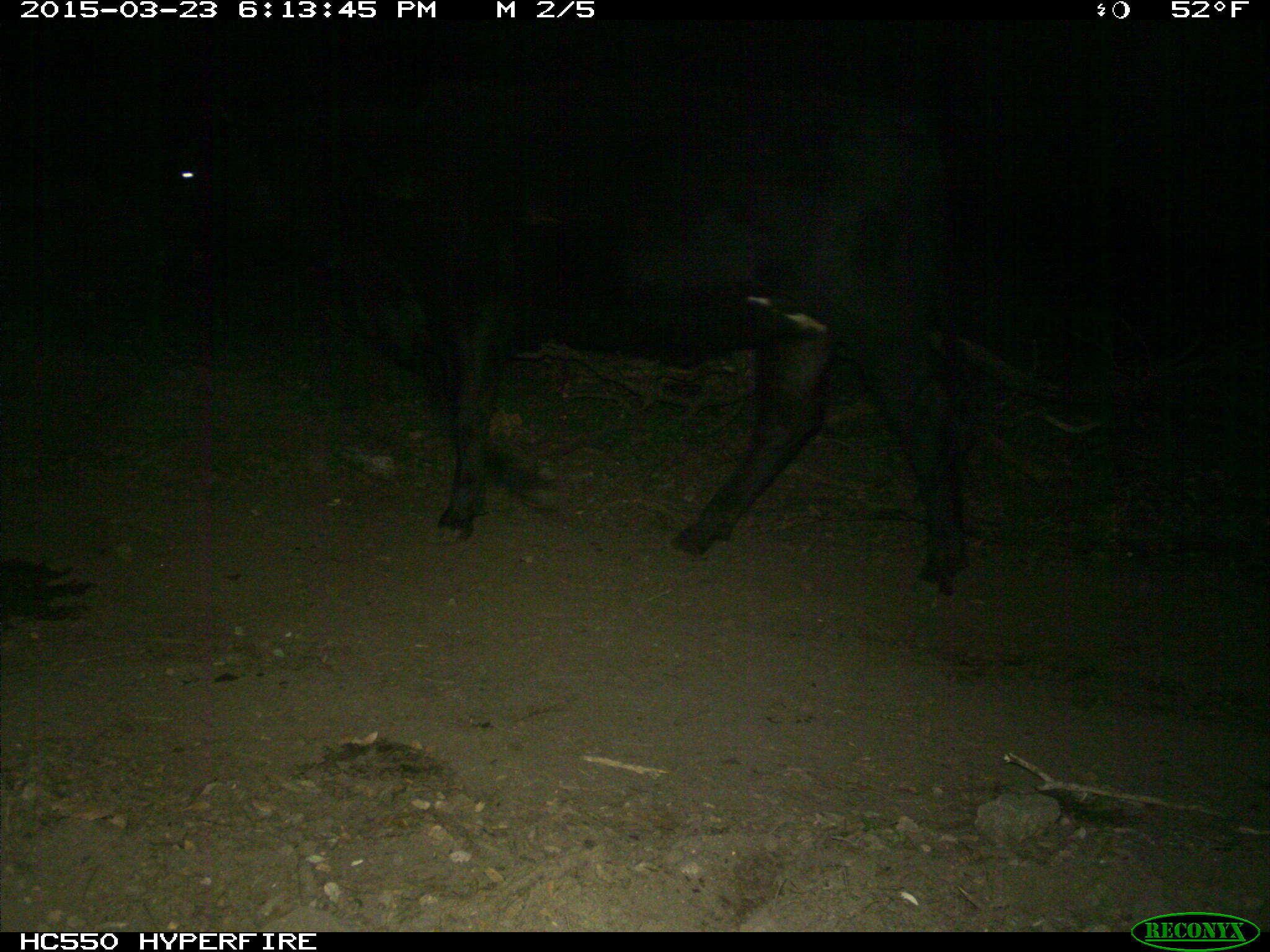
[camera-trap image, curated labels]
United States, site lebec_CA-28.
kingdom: Animalia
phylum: Chordata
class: Mammalia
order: Artiodactyla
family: Bovidae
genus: Bos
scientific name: Bos taurus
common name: domestic cow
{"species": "Bos taurus (domestic cow)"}